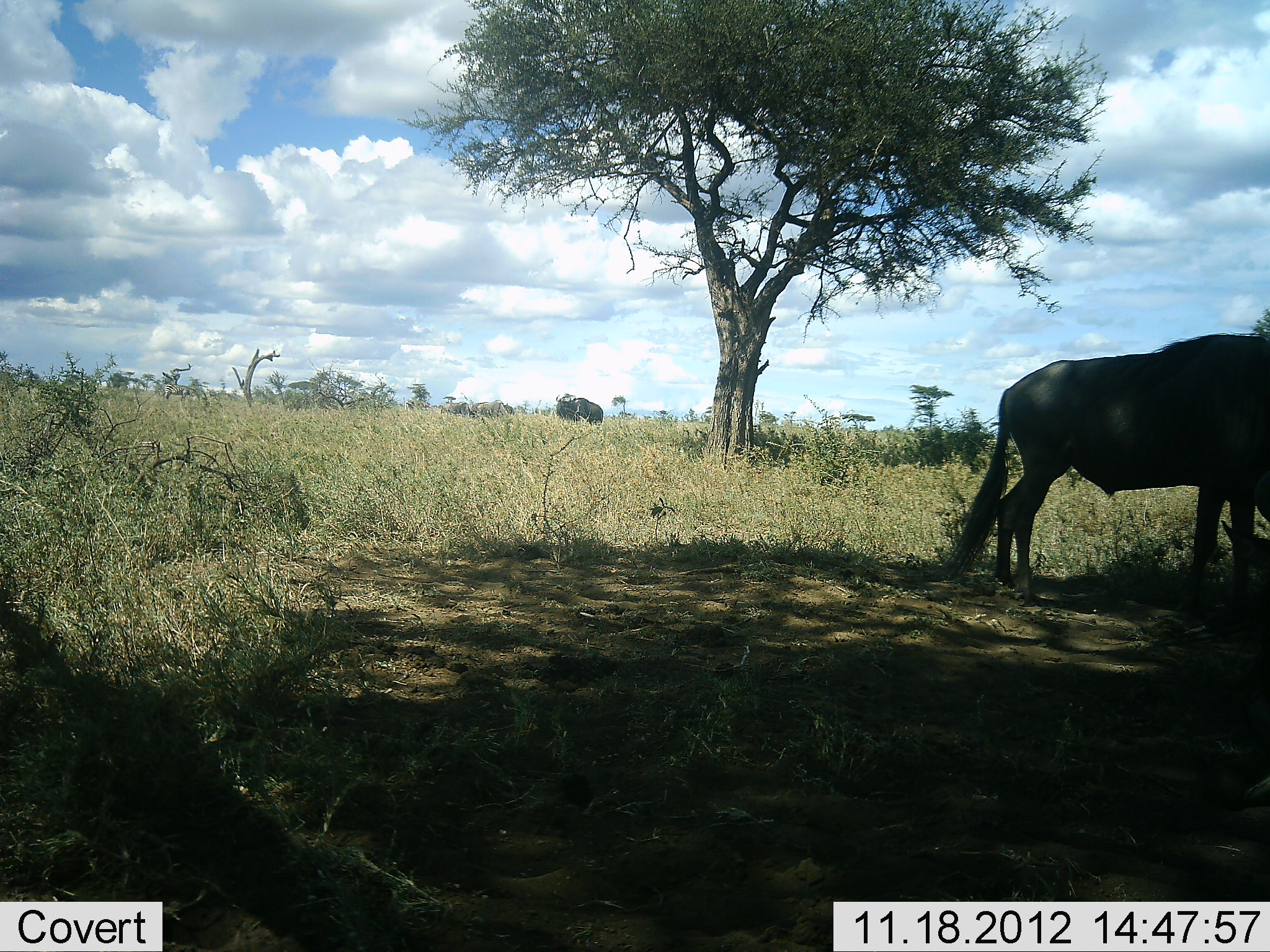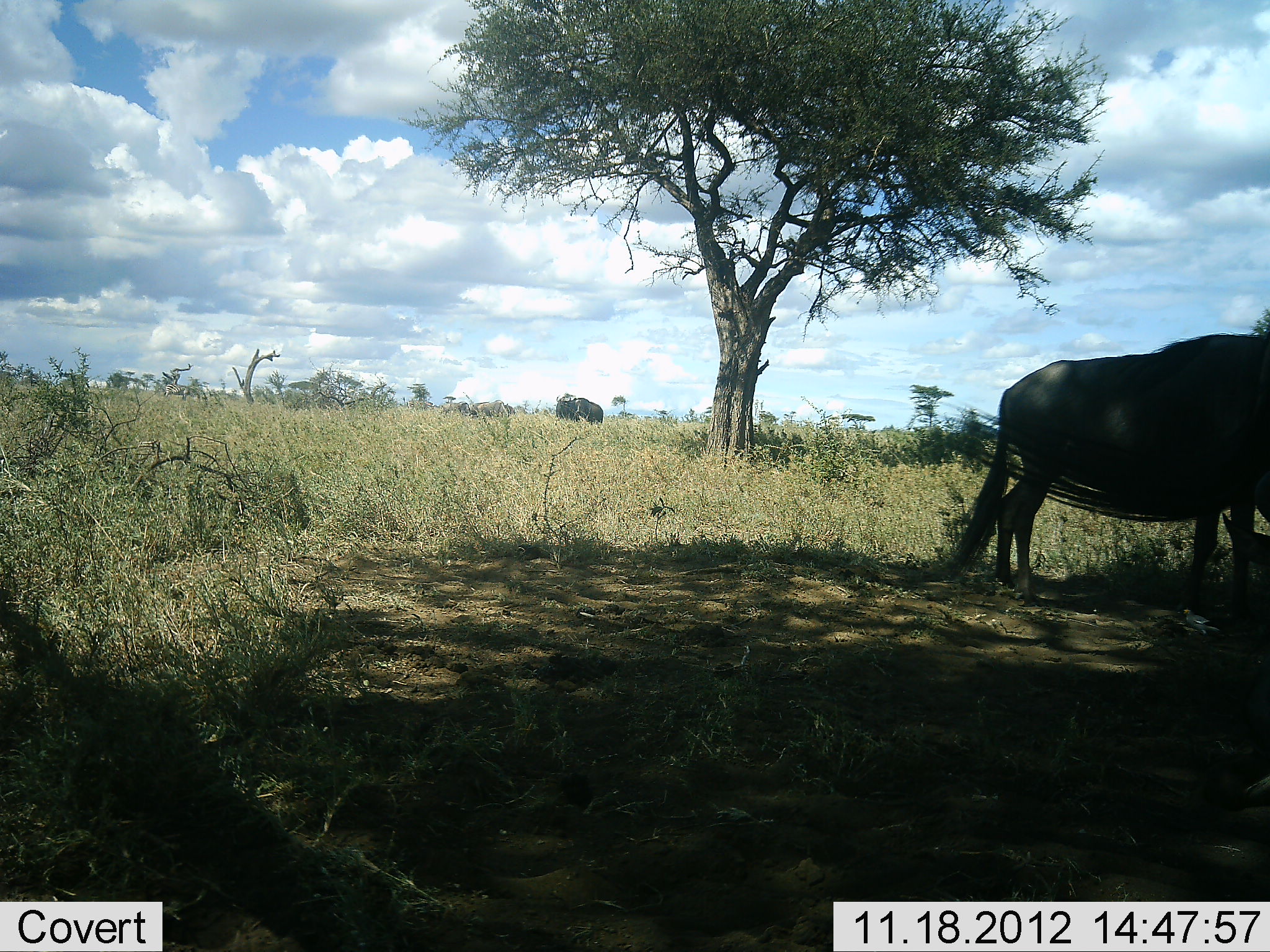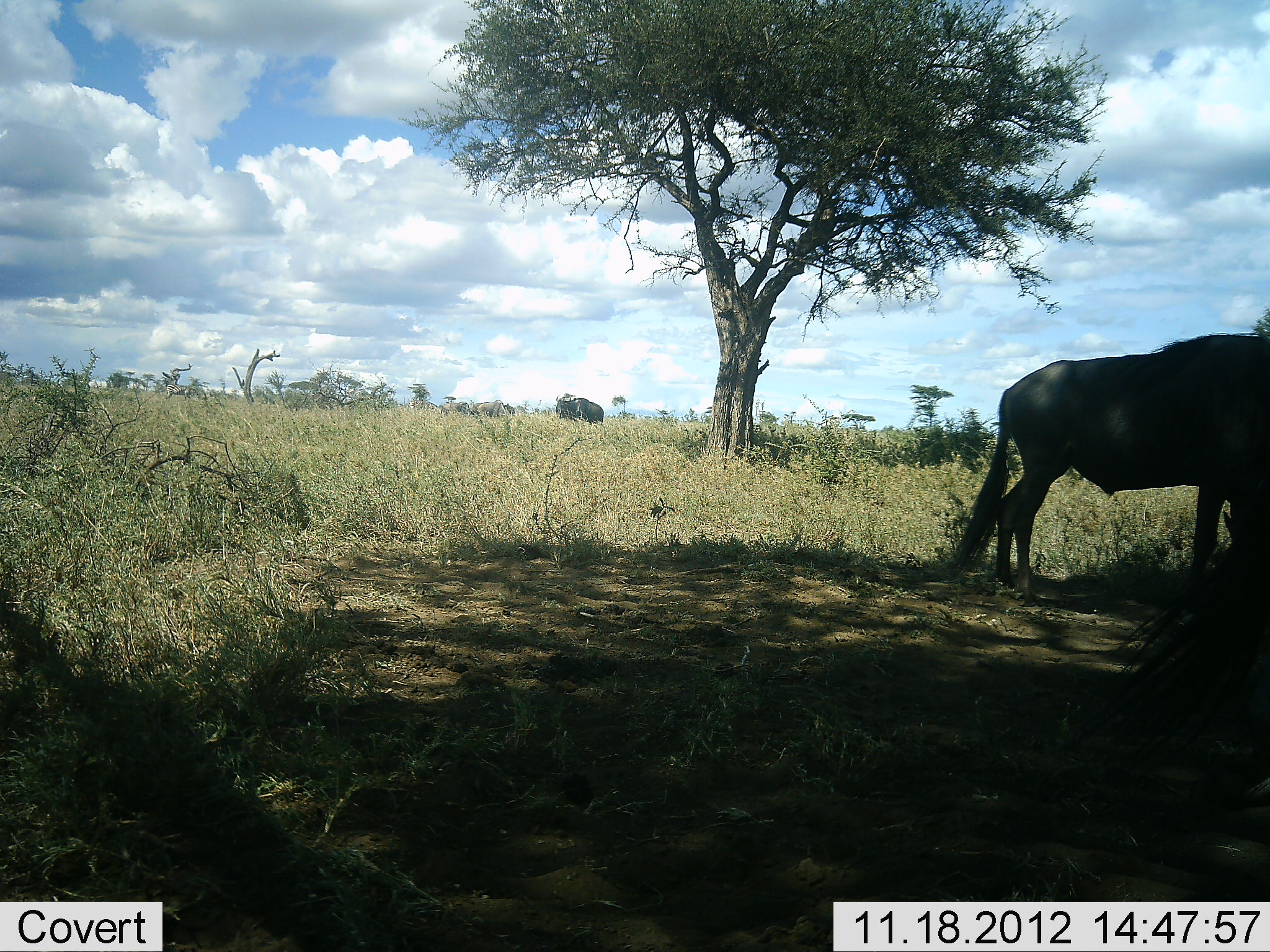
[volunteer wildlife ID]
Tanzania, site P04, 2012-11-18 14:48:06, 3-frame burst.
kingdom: Animalia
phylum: Chordata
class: Mammalia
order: Artiodactyla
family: Bovidae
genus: Connochaetes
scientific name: Connochaetes taurinus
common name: blue wildebeest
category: wildebeest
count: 2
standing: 80%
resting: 10%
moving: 10%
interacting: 0%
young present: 0%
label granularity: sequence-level